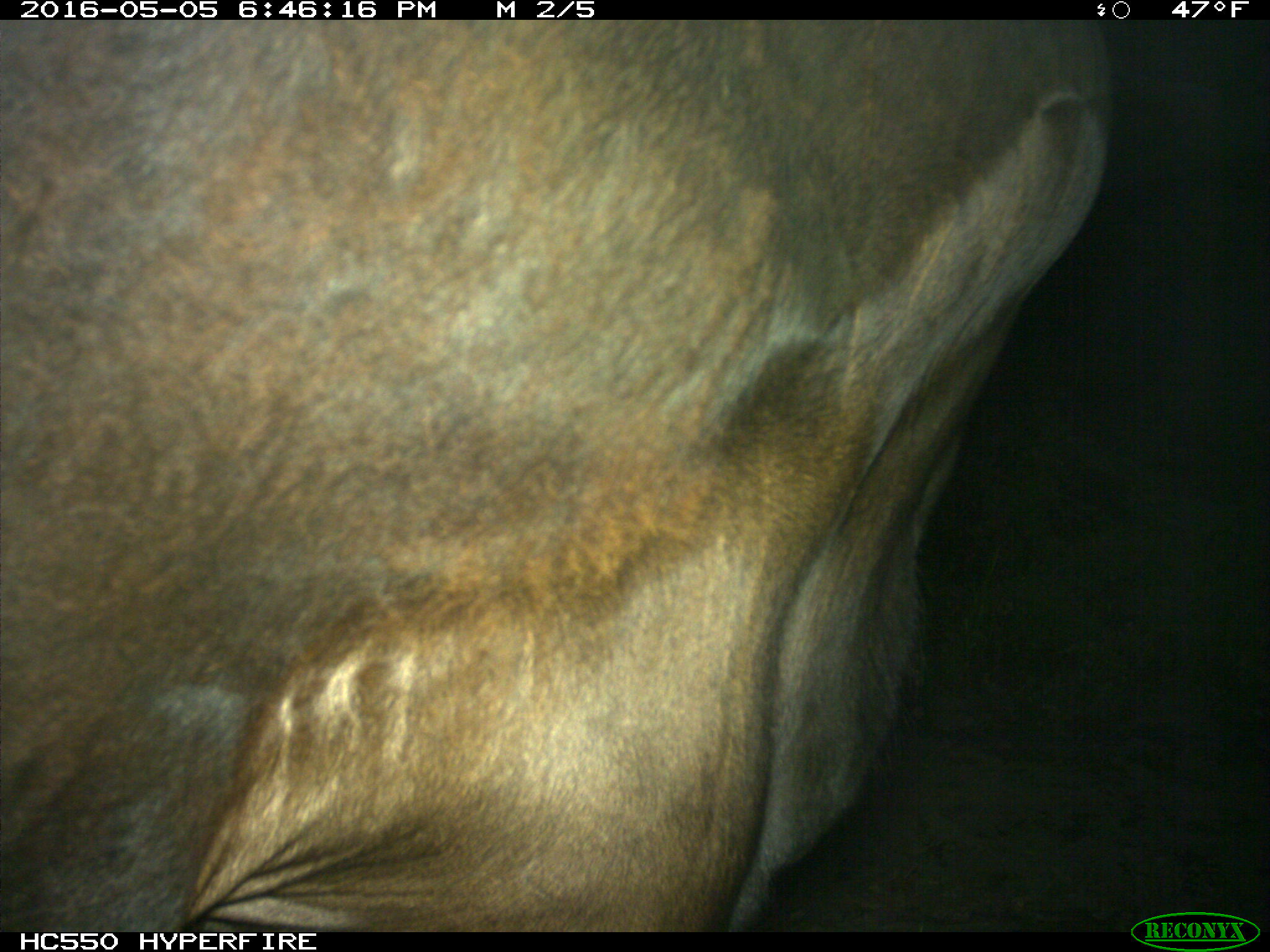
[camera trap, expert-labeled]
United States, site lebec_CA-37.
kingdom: Animalia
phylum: Chordata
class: Mammalia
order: Artiodactyla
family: Bovidae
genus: Bos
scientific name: Bos taurus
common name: domestic cow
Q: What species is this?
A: Bos taurus (domestic cow).